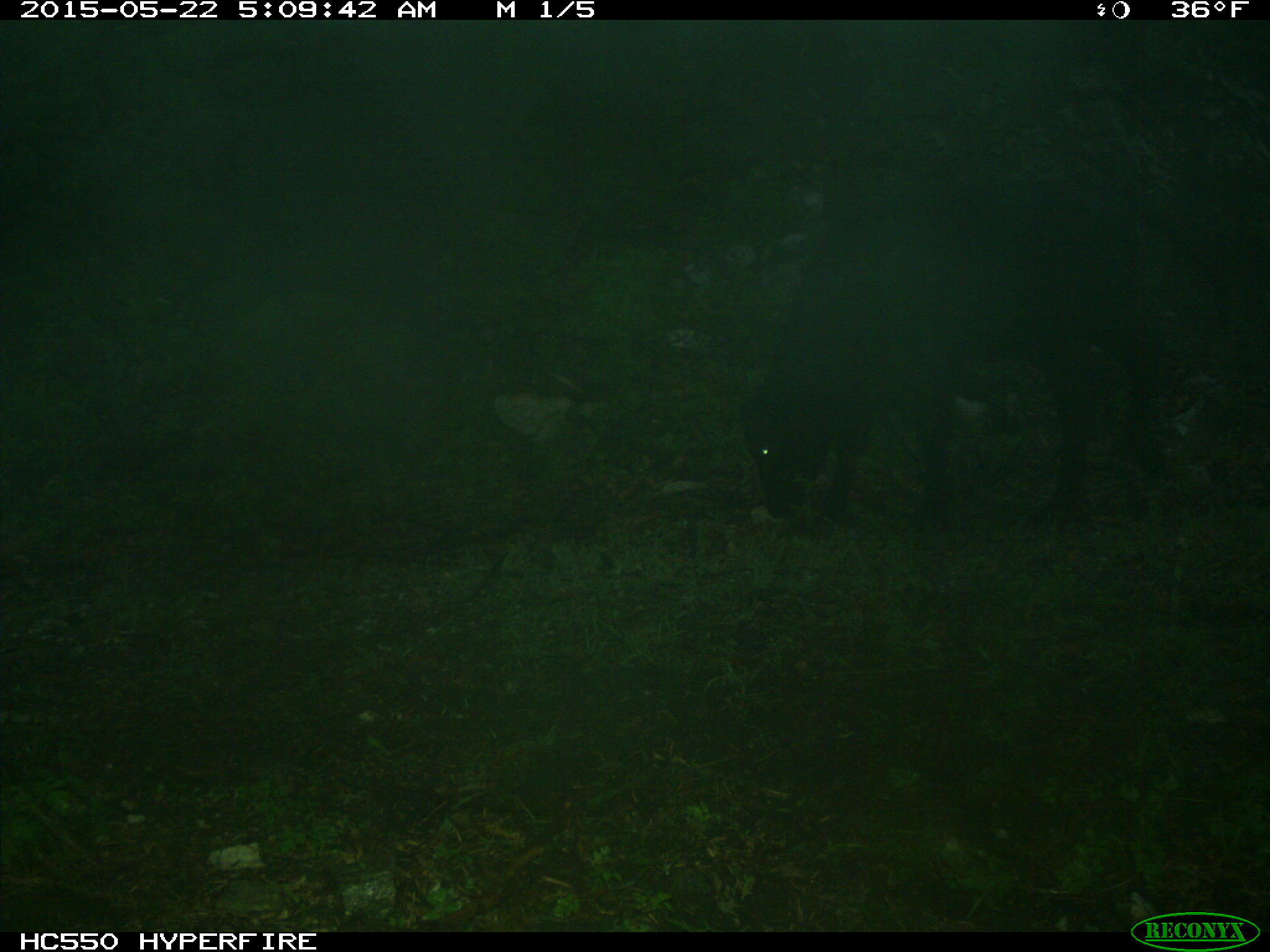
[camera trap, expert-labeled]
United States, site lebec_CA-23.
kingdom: Animalia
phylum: Chordata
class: Mammalia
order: Artiodactyla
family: Bovidae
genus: Bos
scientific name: Bos taurus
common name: domestic cow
Bos taurus (domestic cow).